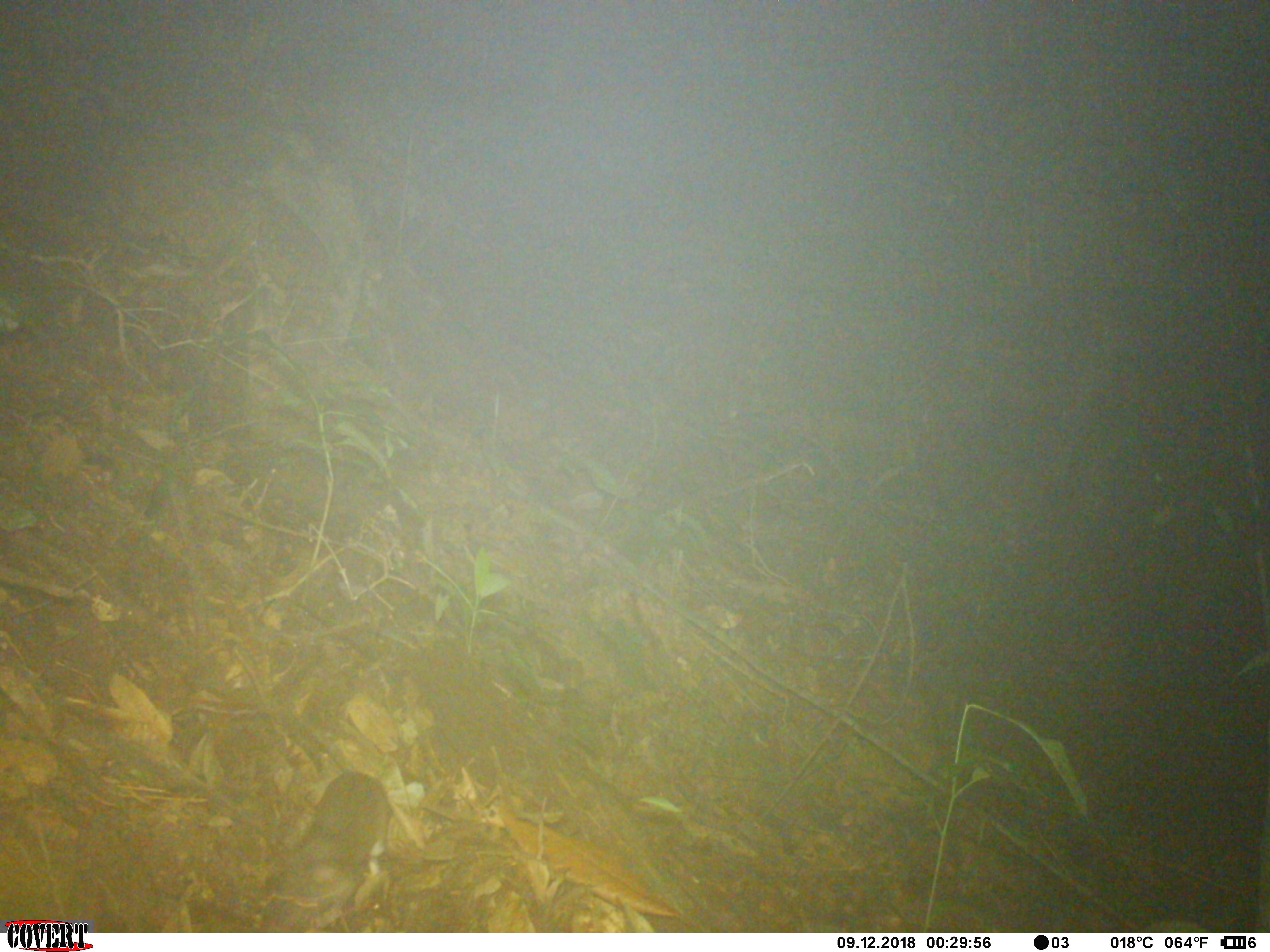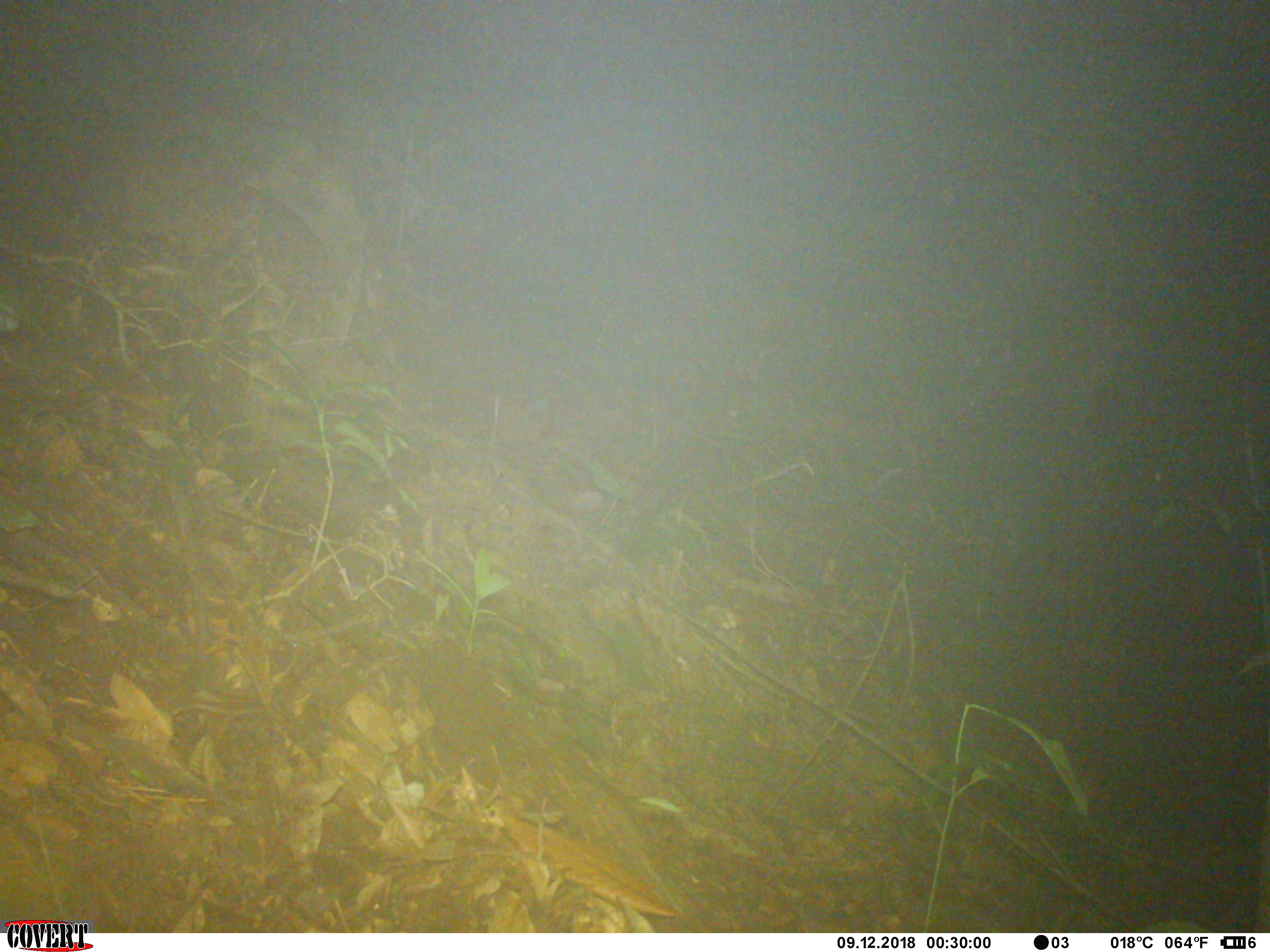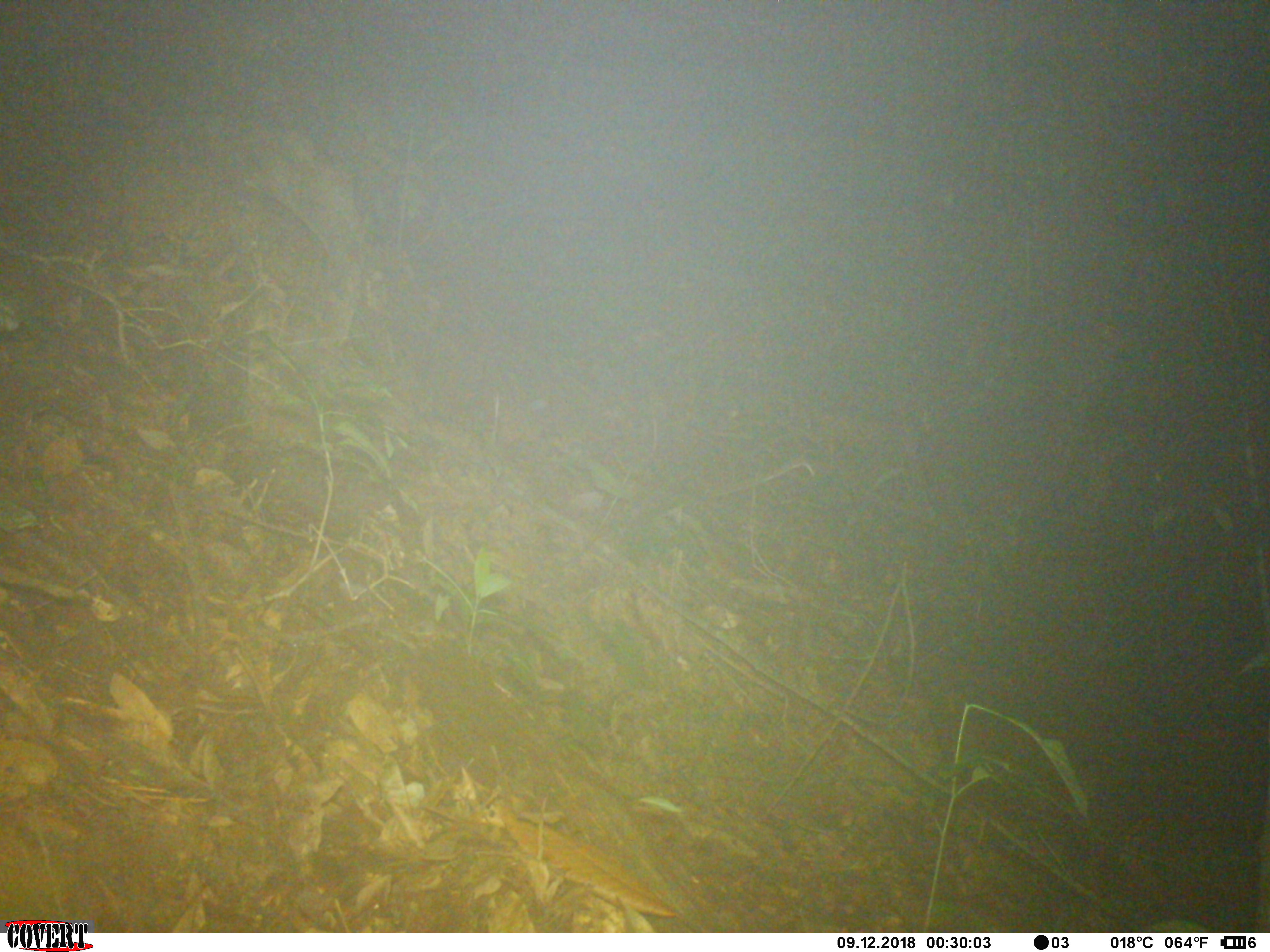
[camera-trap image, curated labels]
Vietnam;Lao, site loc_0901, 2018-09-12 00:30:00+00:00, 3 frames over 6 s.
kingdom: Animalia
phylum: Chordata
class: Mammalia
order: Rodentia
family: Muridae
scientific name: Muridae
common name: old-world mice and rats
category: unidentified murid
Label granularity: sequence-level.